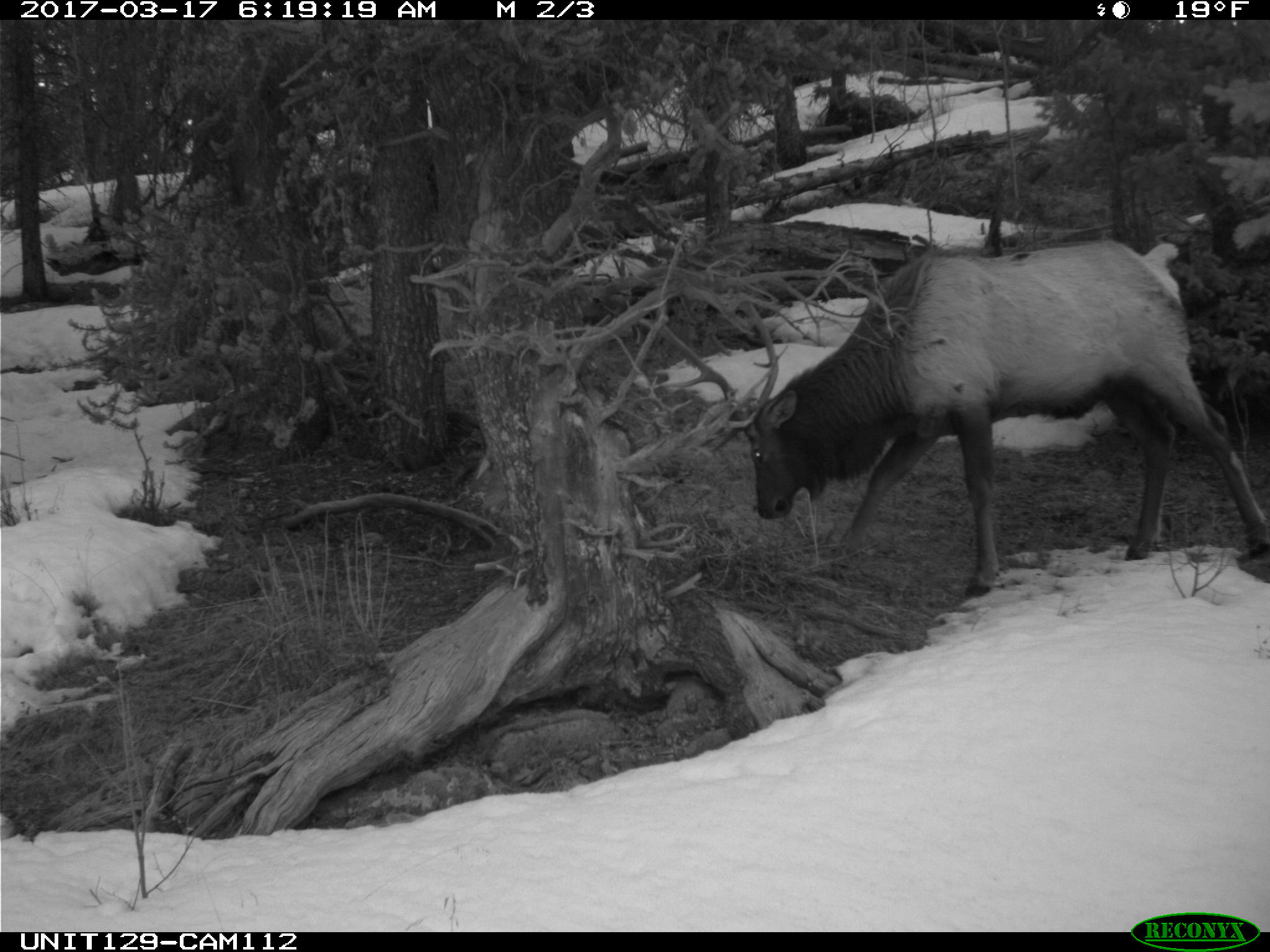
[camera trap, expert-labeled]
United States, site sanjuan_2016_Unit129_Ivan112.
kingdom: Animalia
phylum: Chordata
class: Mammalia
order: Artiodactyla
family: Cervidae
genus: Cervus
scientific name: Cervus elaphus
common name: red deer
Cervus elaphus (red deer).